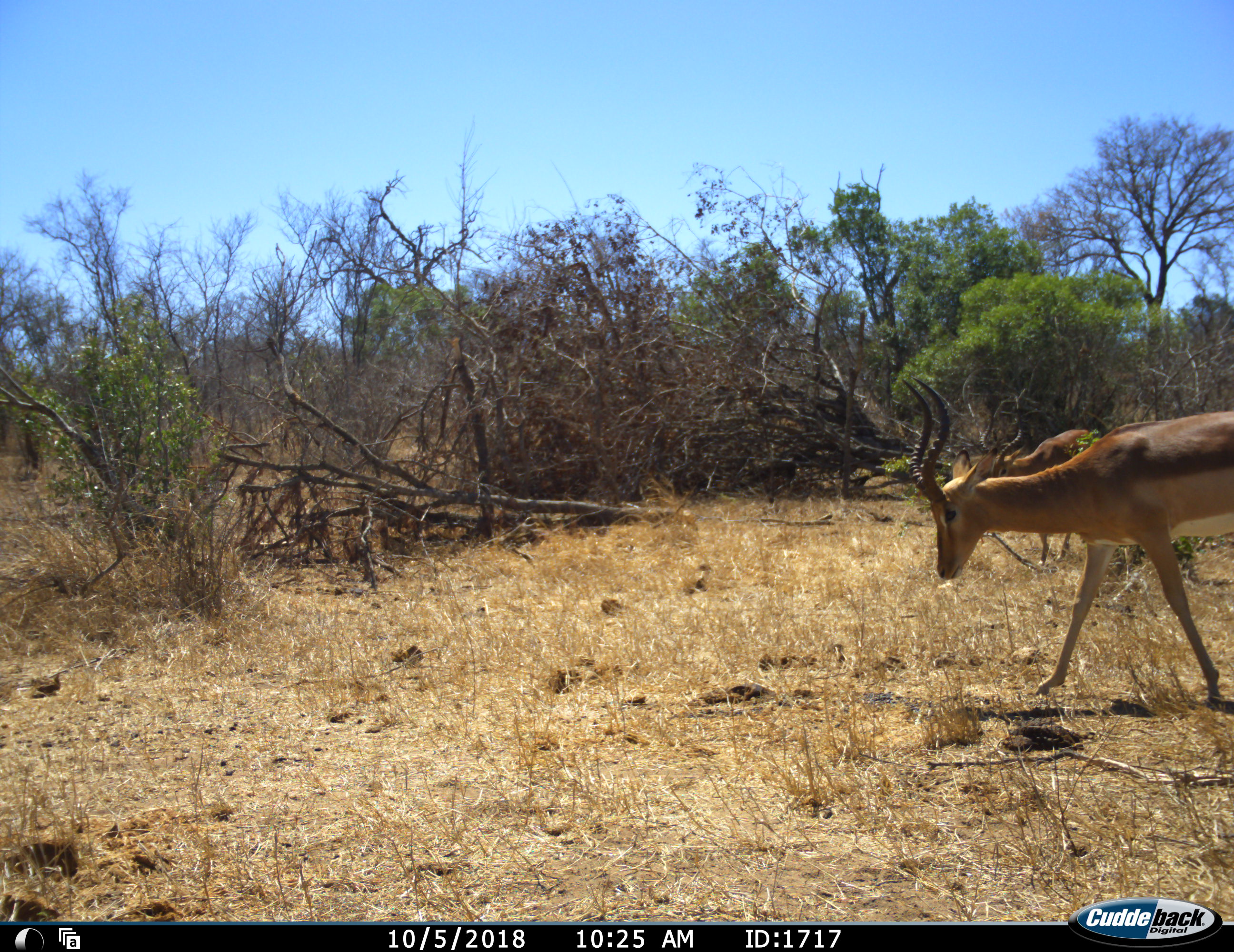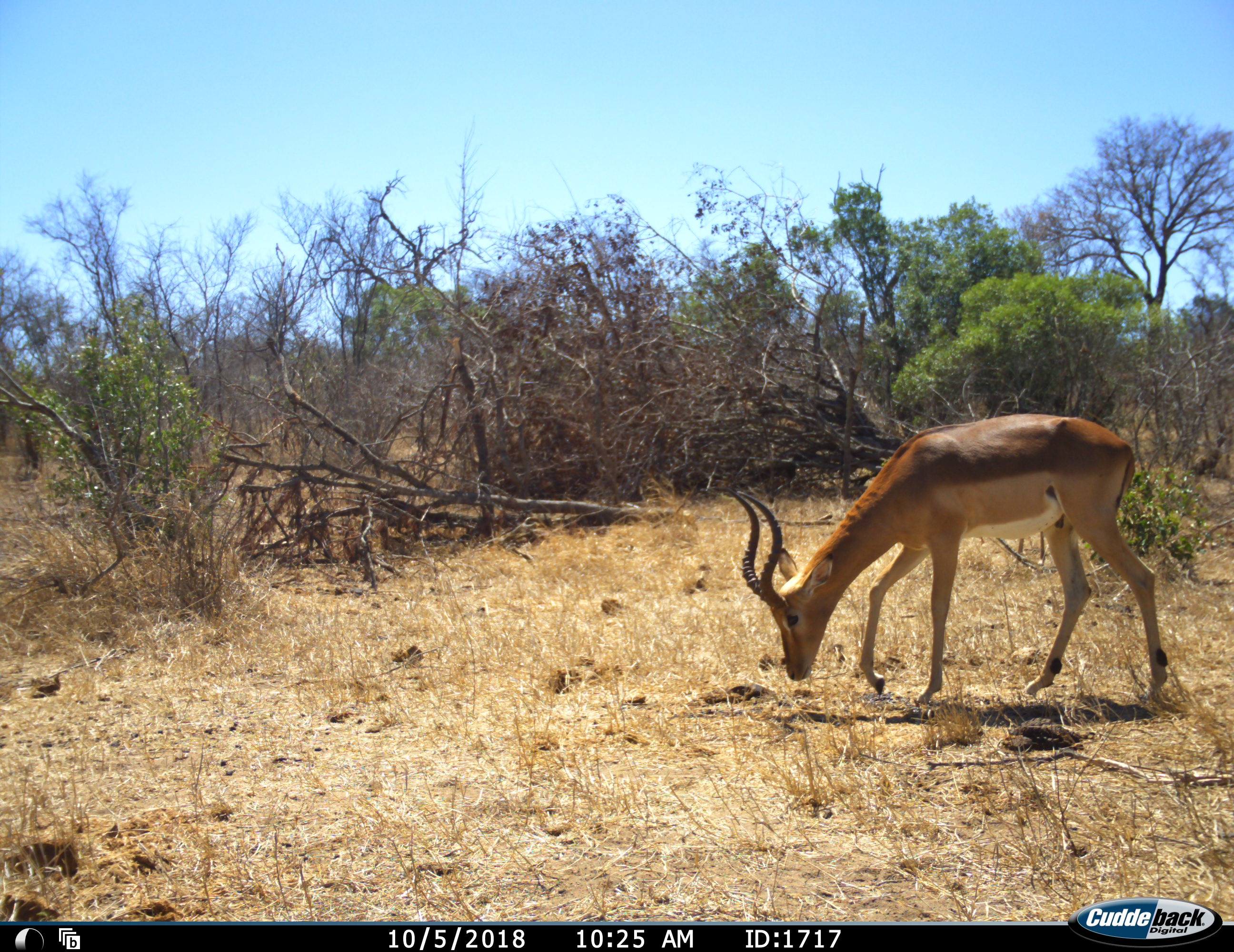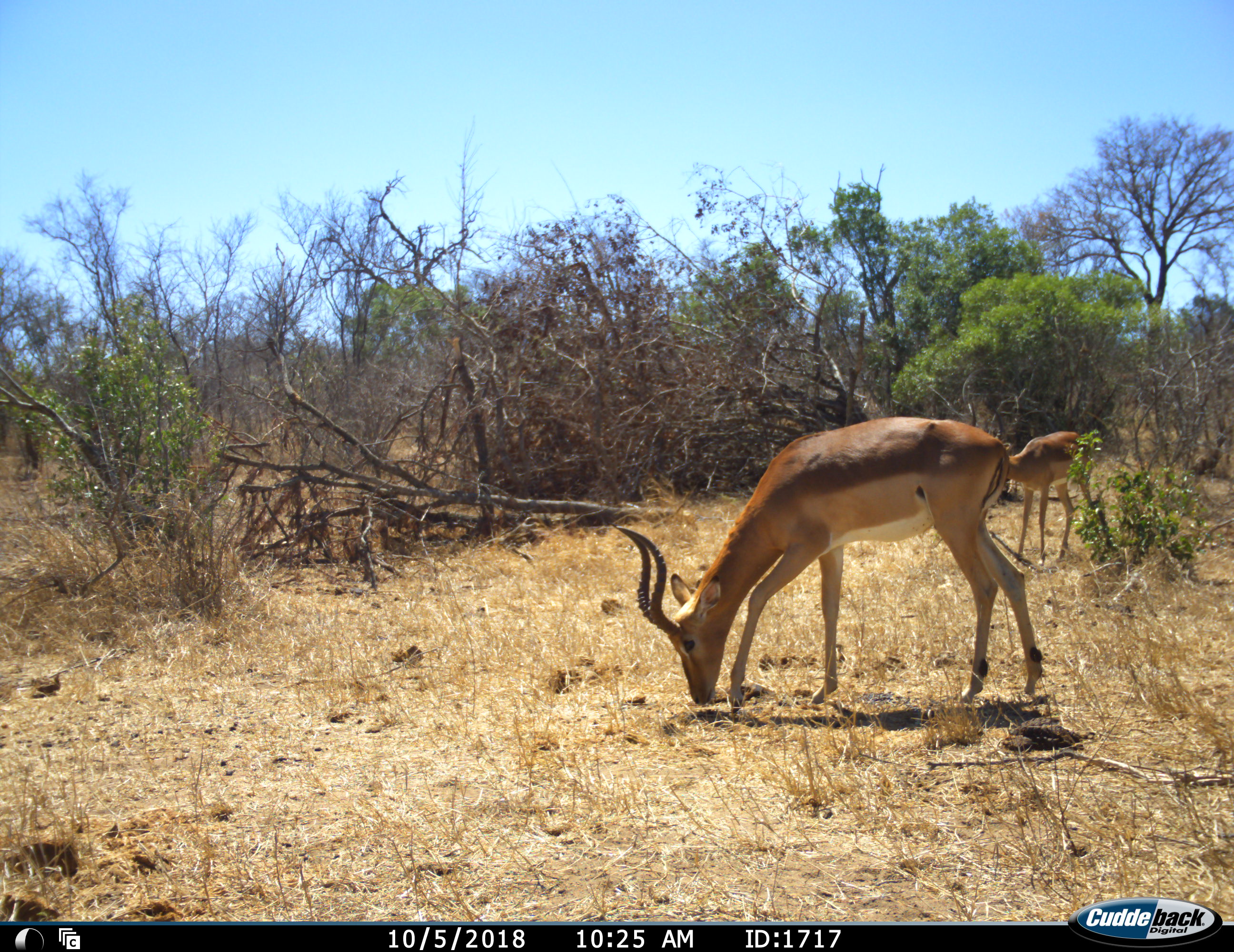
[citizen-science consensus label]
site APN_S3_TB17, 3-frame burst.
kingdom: Animalia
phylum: Chordata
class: Mammalia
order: Artiodactyla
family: Bovidae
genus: Aepyceros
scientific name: Aepyceros melampus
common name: impala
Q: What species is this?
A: Impala (Aepyceros melampus).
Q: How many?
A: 2.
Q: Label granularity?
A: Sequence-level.